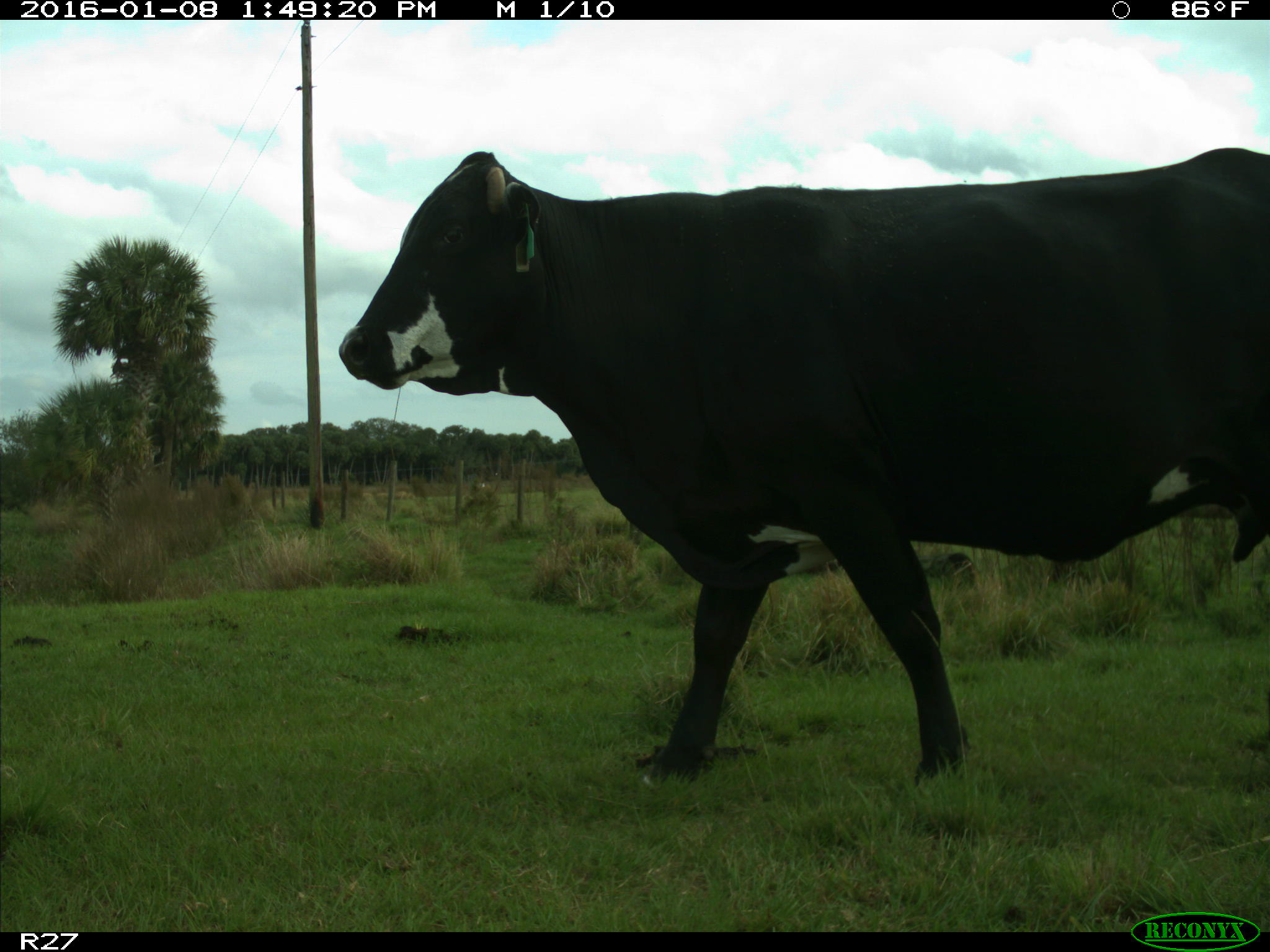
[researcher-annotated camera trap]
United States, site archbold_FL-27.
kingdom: Animalia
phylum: Chordata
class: Mammalia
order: Artiodactyla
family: Bovidae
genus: Bos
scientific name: Bos taurus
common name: domestic cow